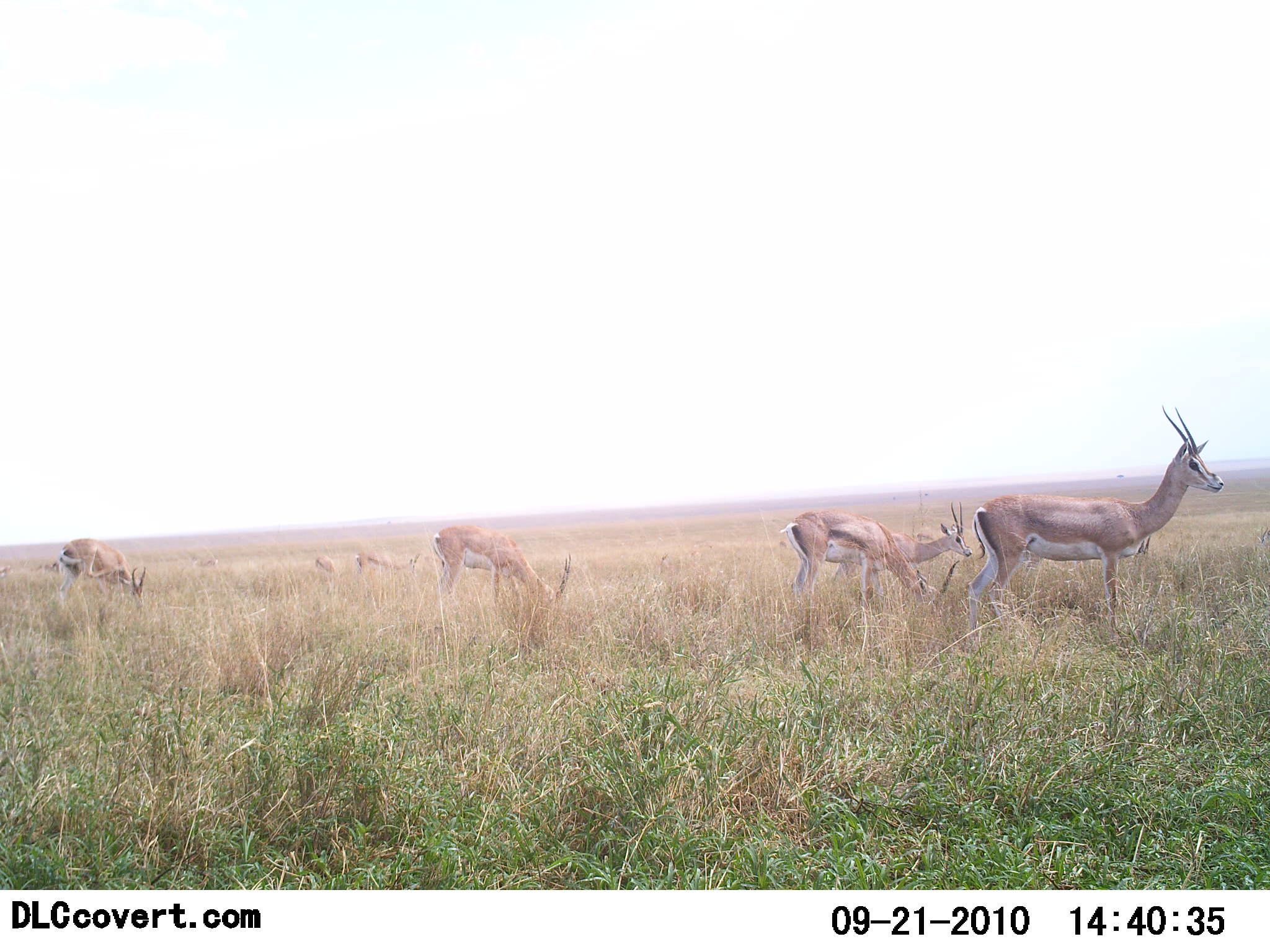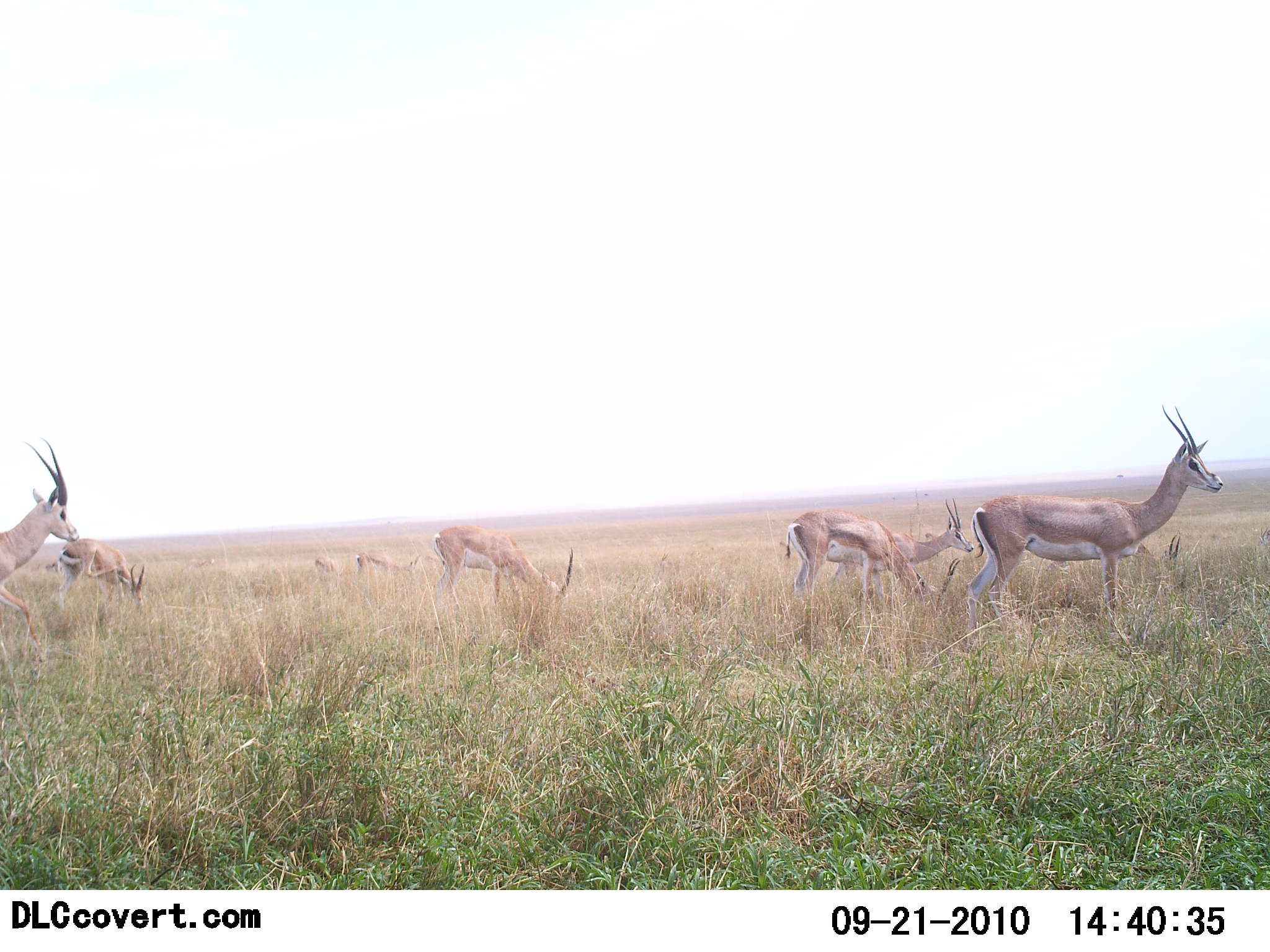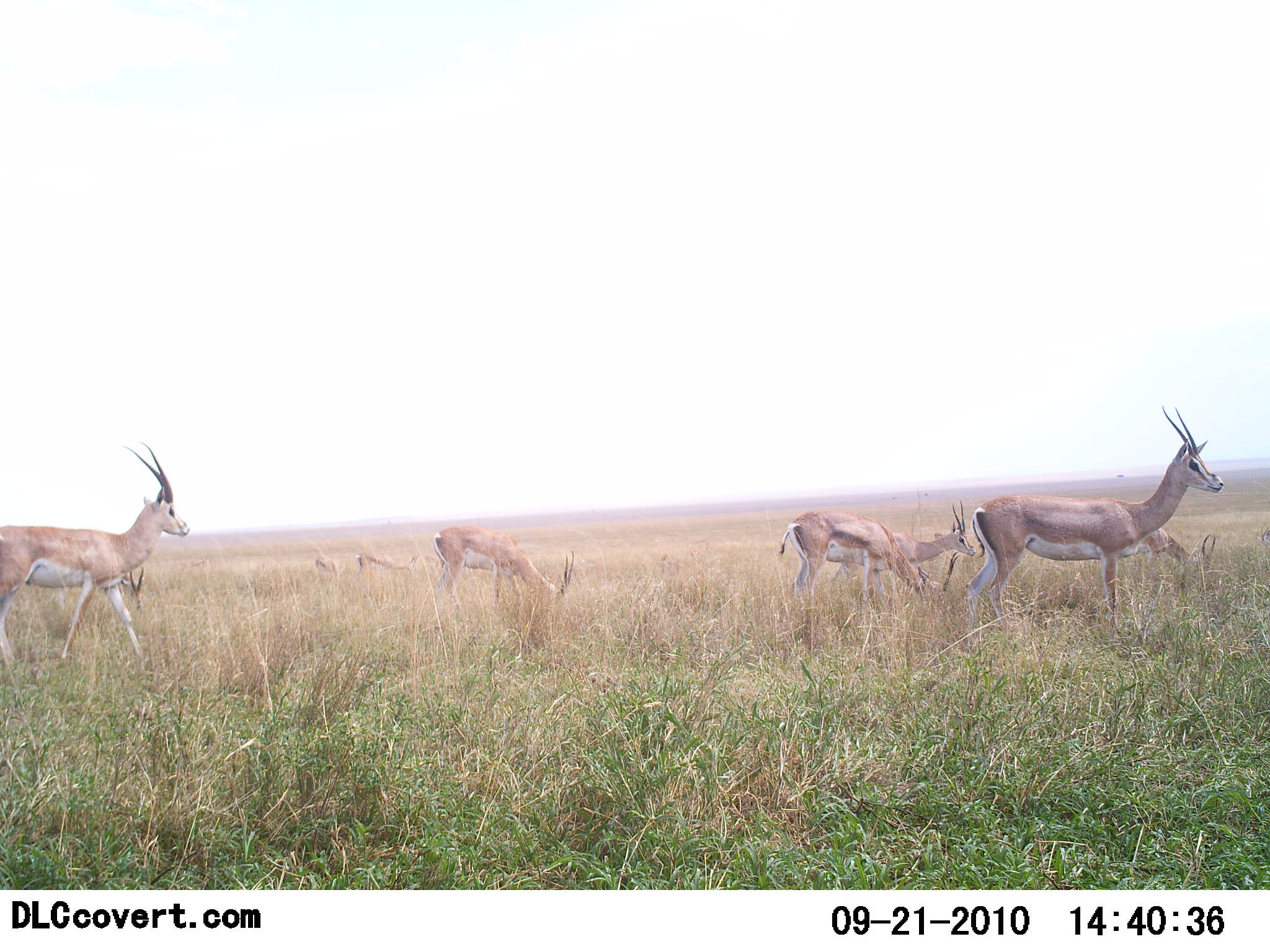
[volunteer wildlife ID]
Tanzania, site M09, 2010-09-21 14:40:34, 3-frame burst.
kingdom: Animalia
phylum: Chordata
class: Mammalia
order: Artiodactyla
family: Bovidae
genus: Nanger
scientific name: Nanger granti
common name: grant's gazelle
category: gazellegrants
Gazellegrants (grant's gazelle) (Nanger granti), count 8. Behavior (volunteer vote fractions): standing 69%, resting 0%, moving 54%, interacting 0%. Young present (vote fraction): 0%. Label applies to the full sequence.